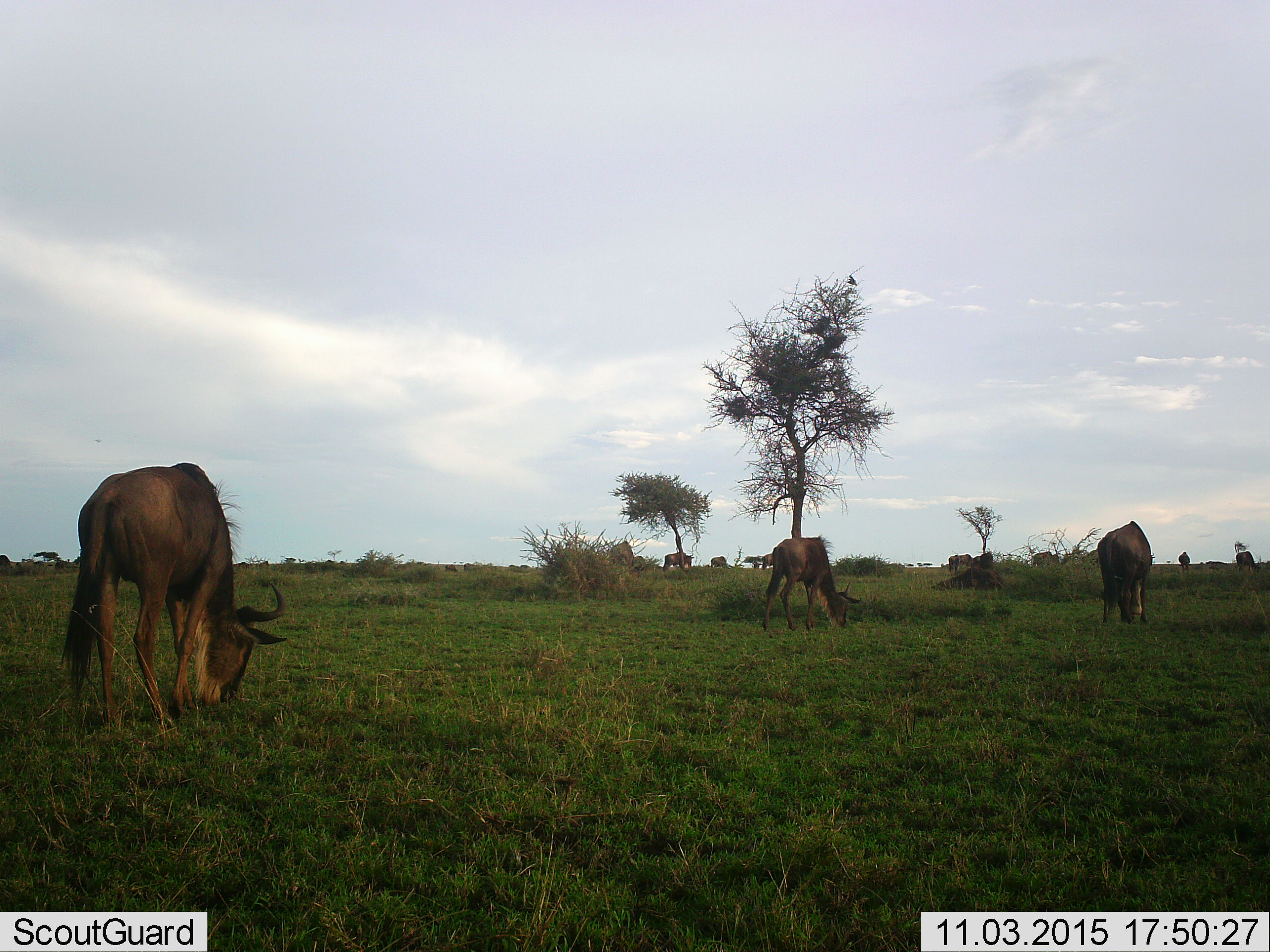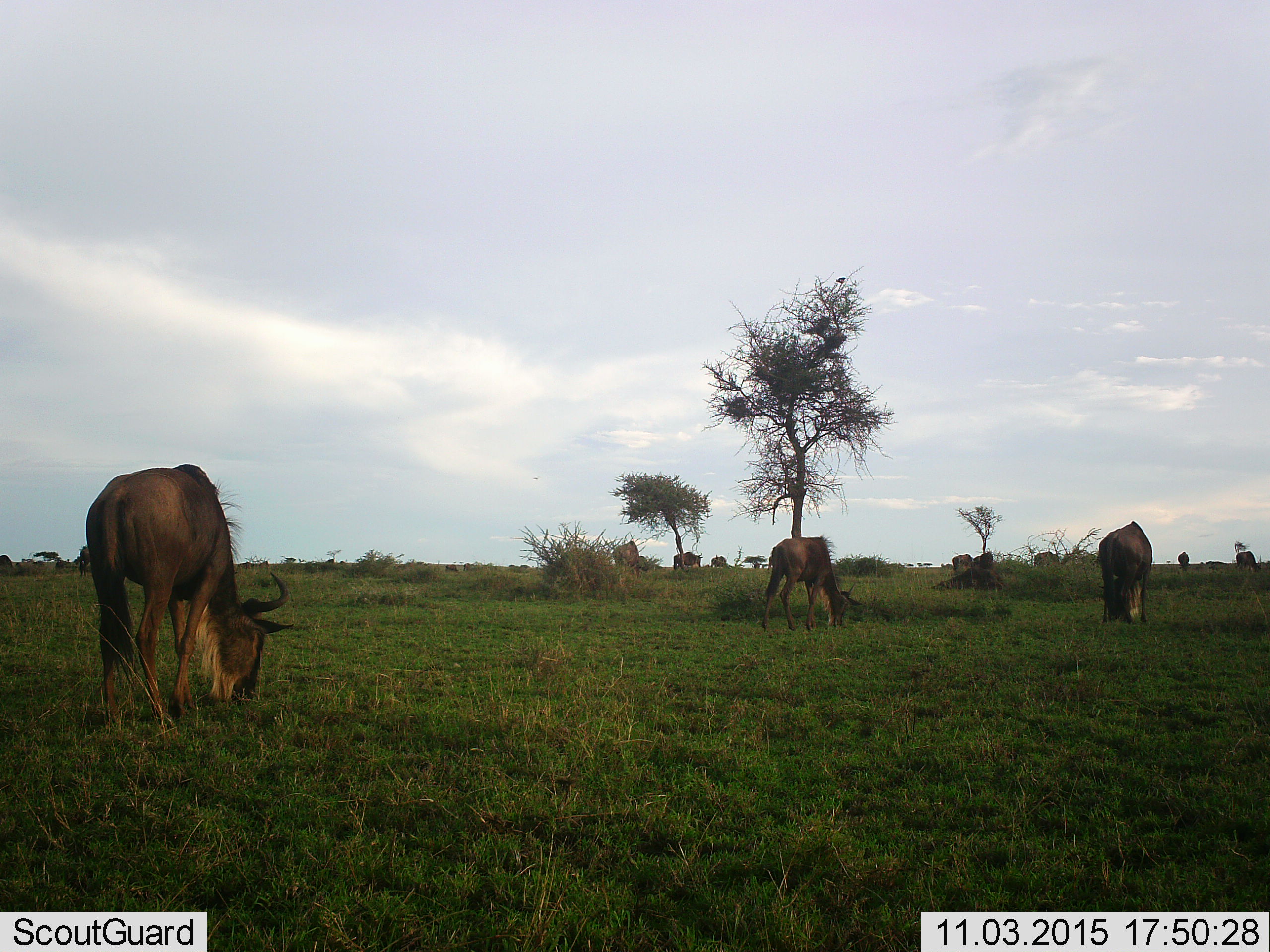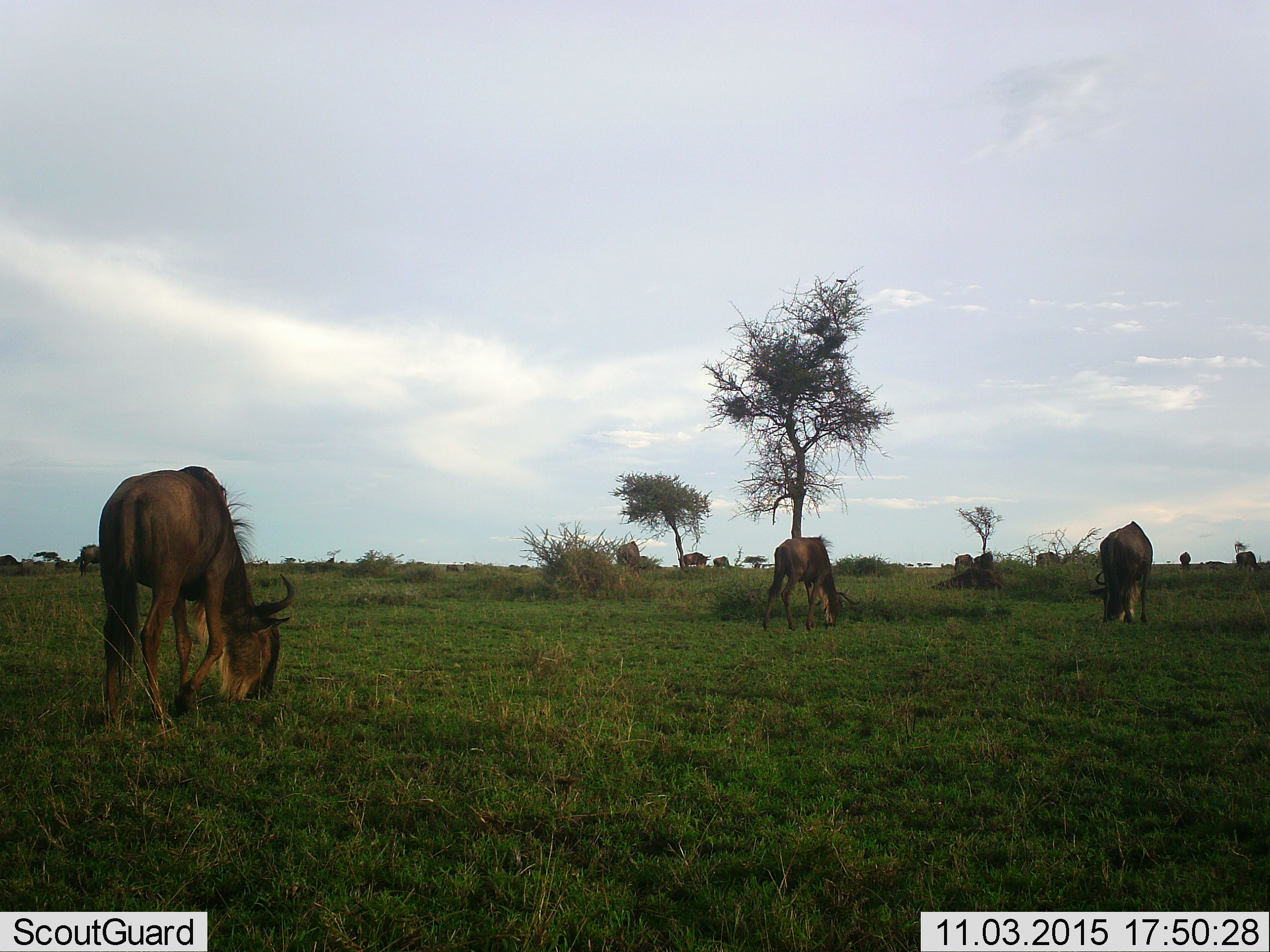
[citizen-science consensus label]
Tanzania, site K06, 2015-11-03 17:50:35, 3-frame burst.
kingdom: Animalia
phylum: Chordata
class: Mammalia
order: Artiodactyla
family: Bovidae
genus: Connochaetes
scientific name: Connochaetes taurinus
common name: blue wildebeest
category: wildebeest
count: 11-50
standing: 25%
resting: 0%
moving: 50%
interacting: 0%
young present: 12%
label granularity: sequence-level